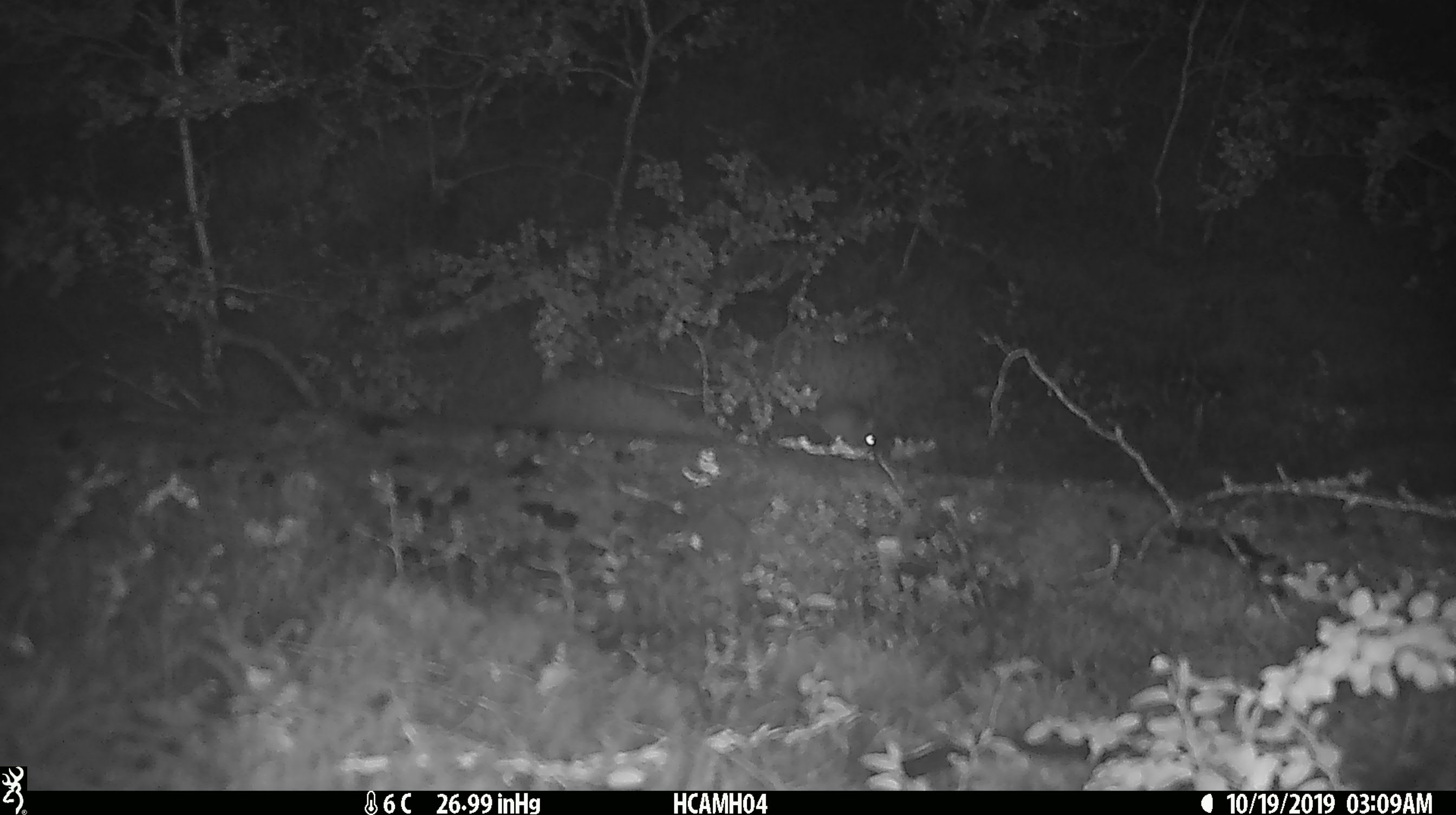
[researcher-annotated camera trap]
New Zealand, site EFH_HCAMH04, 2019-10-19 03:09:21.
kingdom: Animalia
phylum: Chordata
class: Mammalia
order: Rodentia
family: Muridae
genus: Mus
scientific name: Mus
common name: mouse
Mouse (Mus).